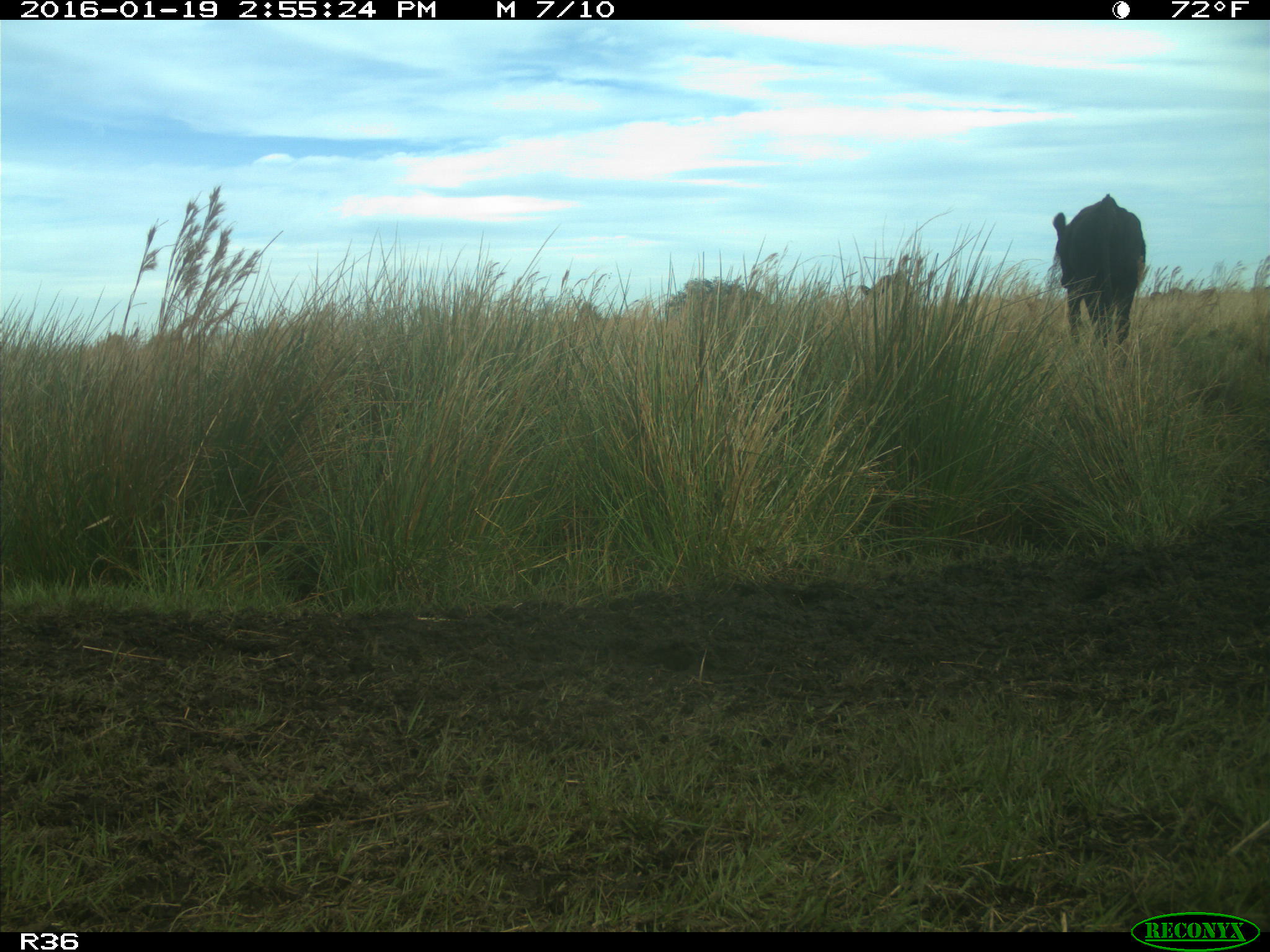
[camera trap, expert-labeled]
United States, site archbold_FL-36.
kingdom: Animalia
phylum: Chordata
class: Mammalia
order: Artiodactyla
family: Bovidae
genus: Bos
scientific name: Bos taurus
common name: domestic cow